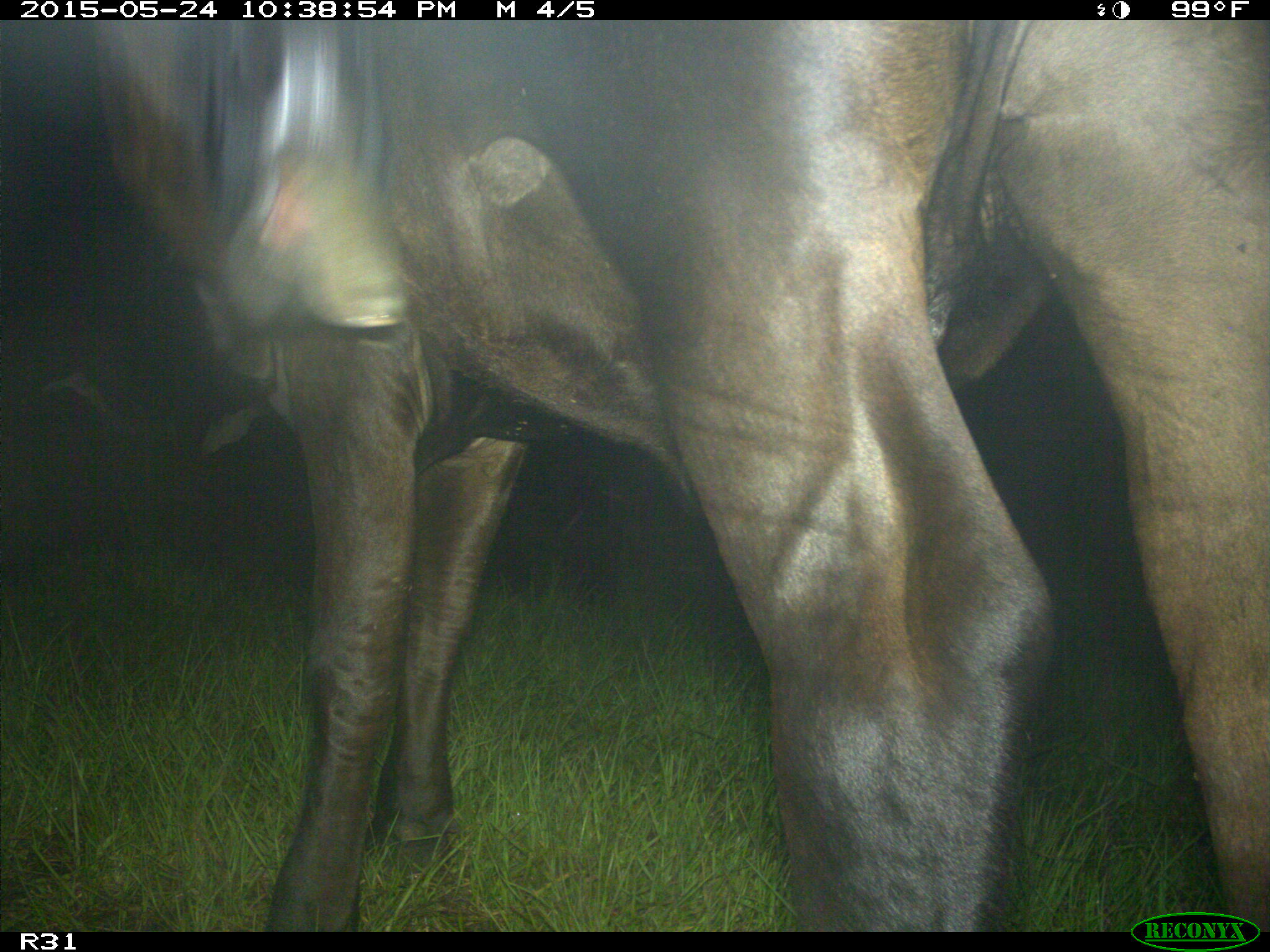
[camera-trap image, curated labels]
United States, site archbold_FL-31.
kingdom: Animalia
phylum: Chordata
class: Mammalia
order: Artiodactyla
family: Bovidae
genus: Bos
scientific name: Bos taurus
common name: domestic cow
Bos taurus (domestic cow).